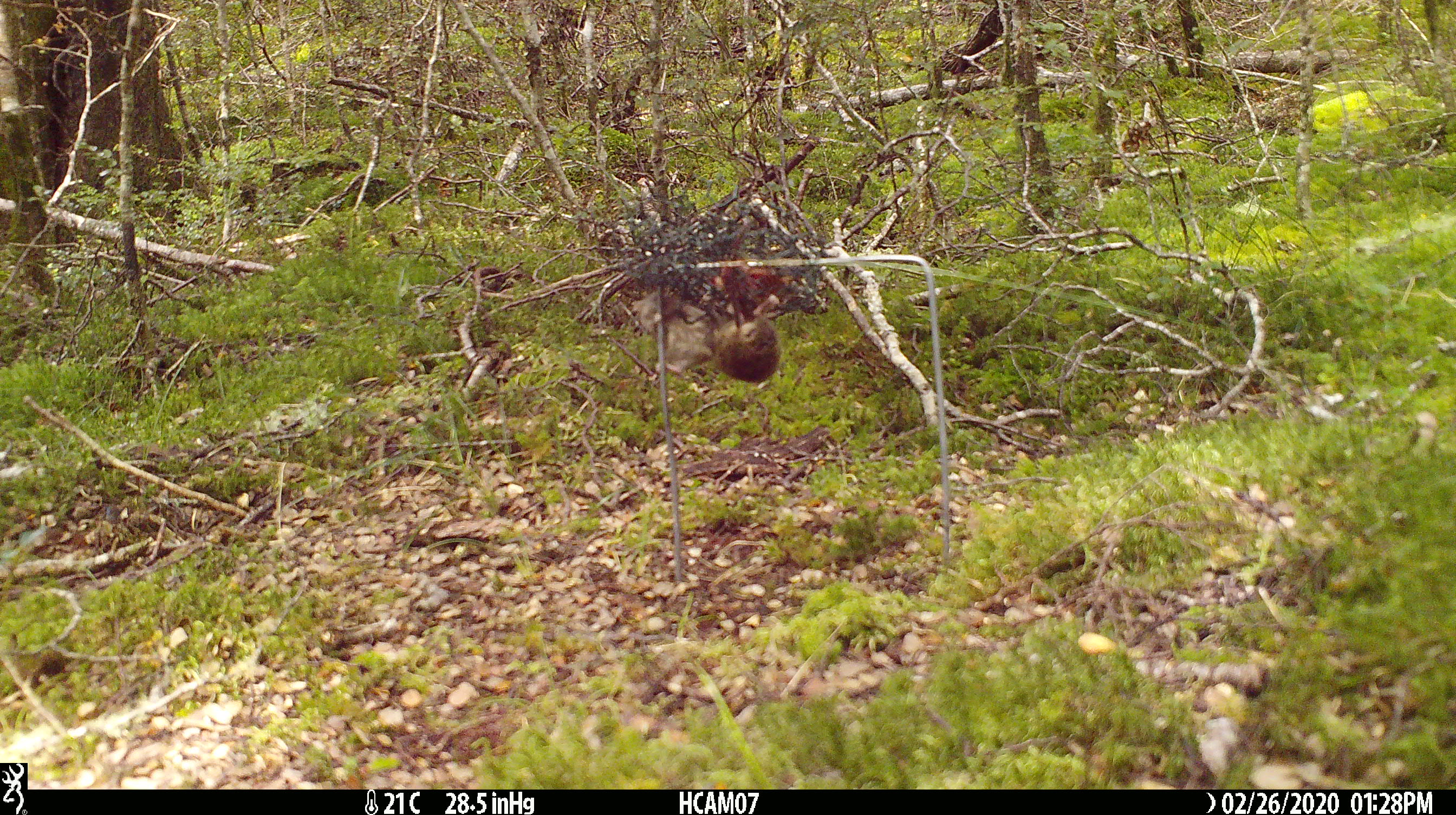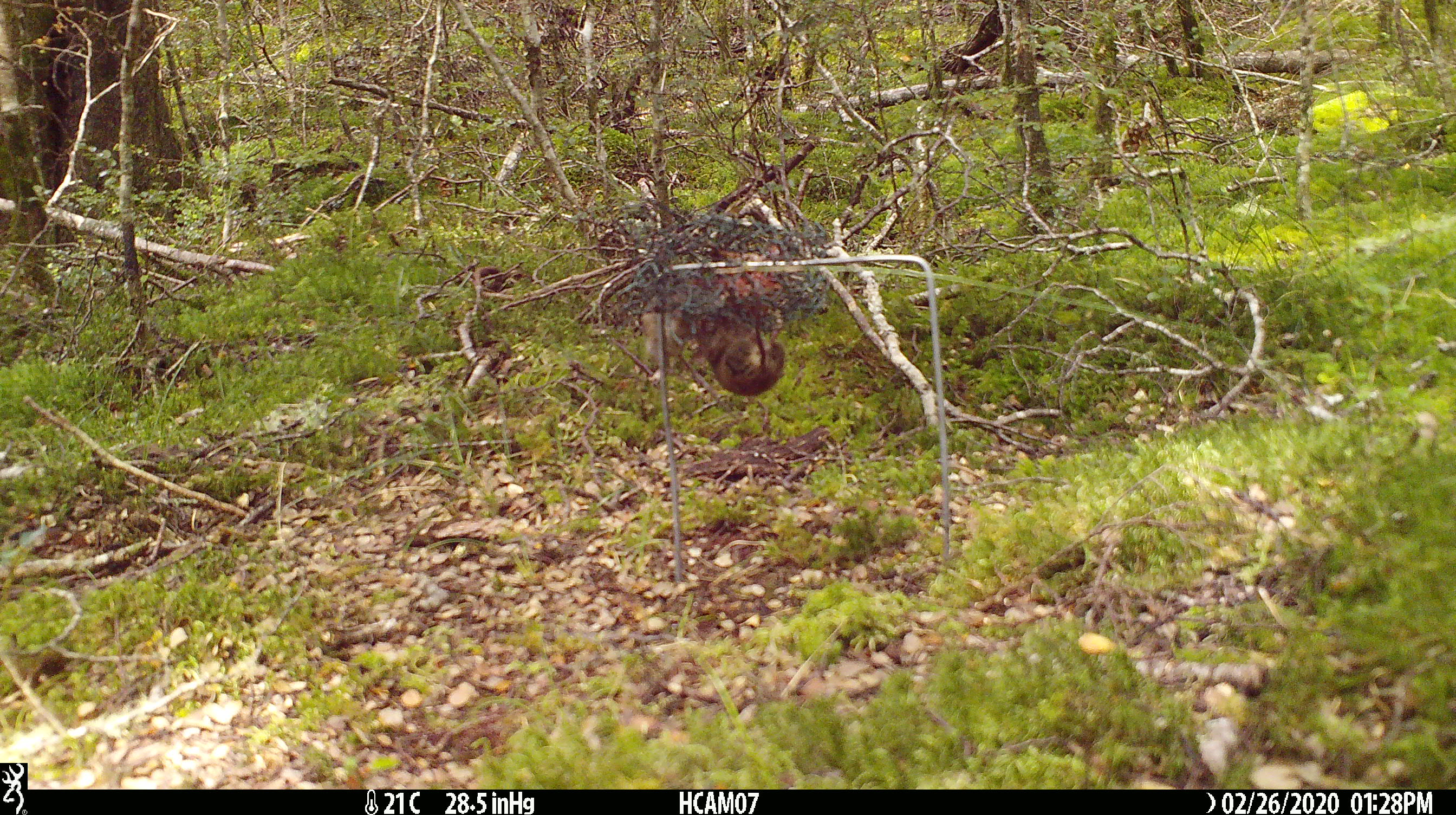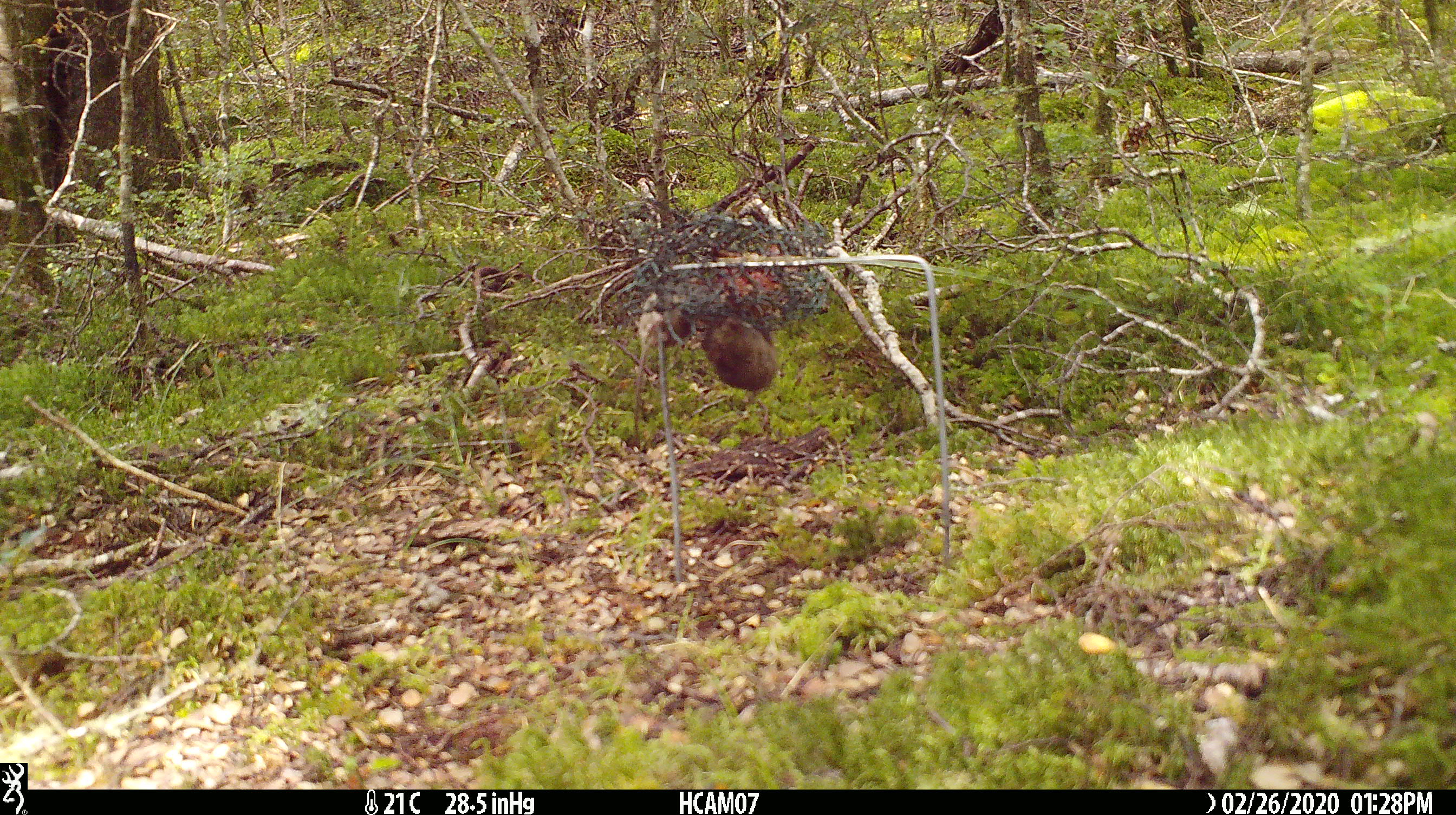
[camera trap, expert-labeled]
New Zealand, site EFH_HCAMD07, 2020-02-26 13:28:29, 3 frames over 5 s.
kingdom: Animalia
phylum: Chordata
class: Mammalia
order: Rodentia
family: Muridae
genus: Mus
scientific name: Mus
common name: mouse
Mouse (Mus).